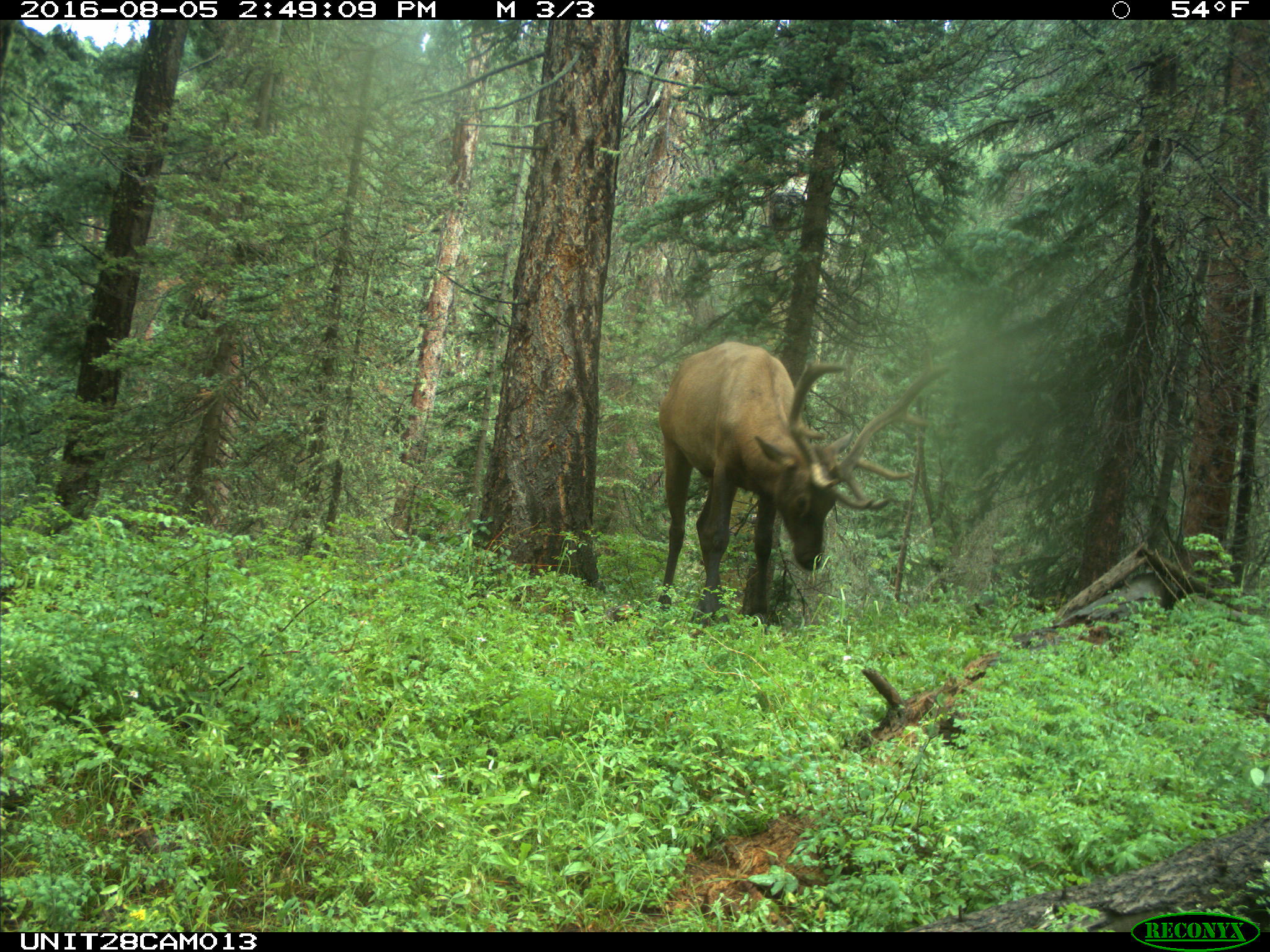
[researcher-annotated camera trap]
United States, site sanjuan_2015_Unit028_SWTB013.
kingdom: Animalia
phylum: Chordata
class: Mammalia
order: Artiodactyla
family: Cervidae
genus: Cervus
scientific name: Cervus elaphus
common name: red deer